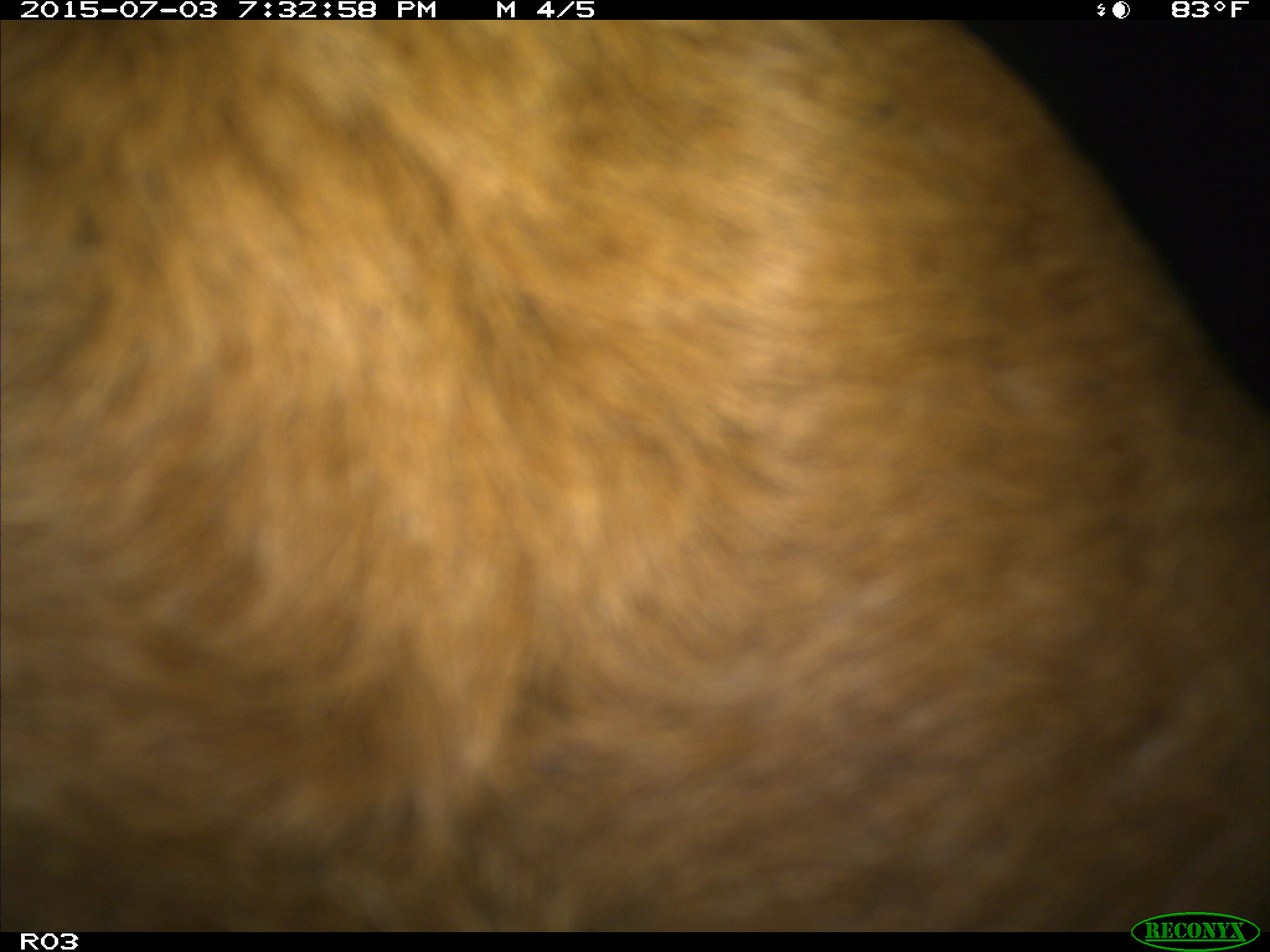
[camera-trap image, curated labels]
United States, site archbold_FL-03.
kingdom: Animalia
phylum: Chordata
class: Mammalia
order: Artiodactyla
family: Bovidae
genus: Bos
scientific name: Bos taurus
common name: domestic cow